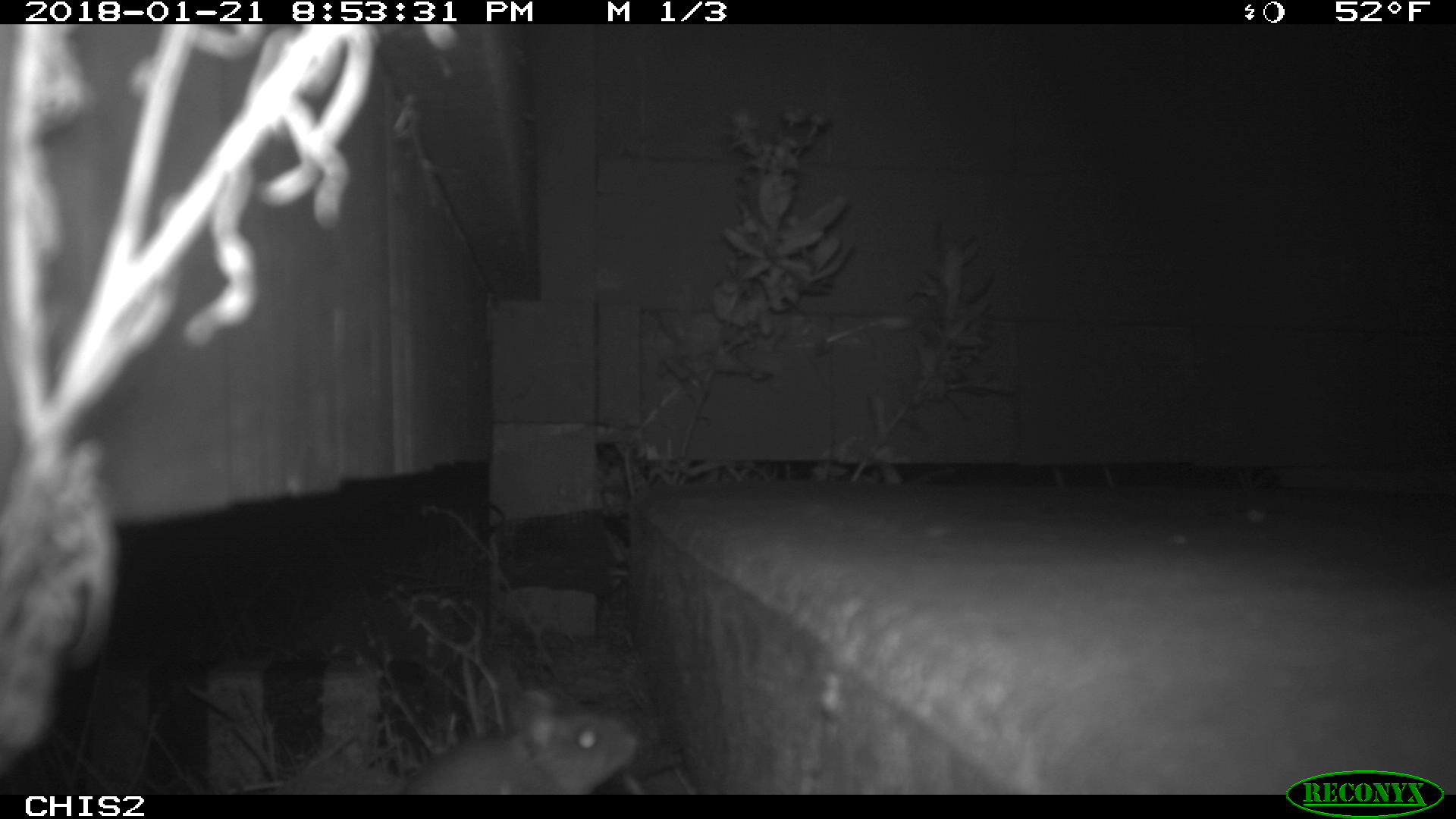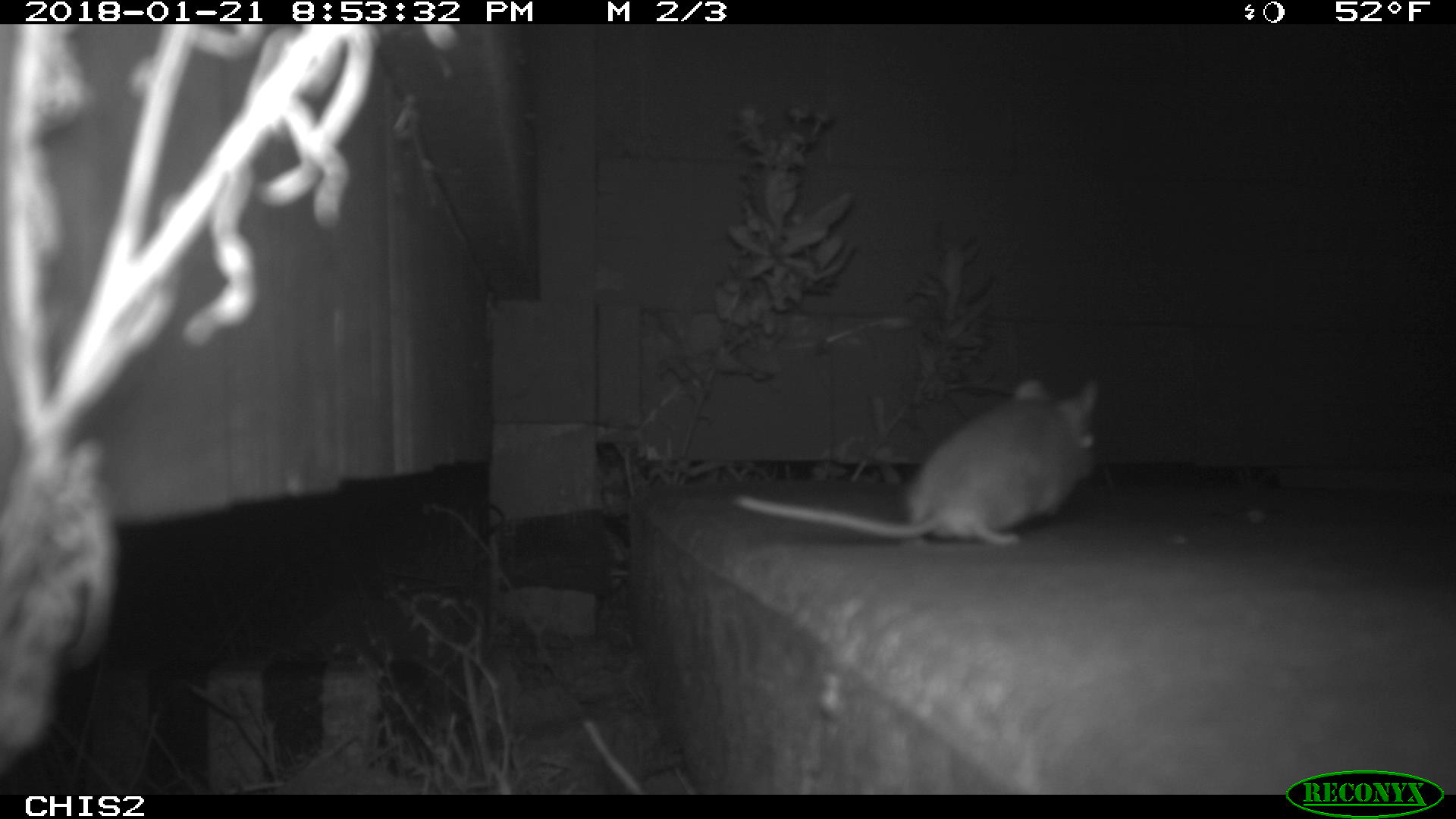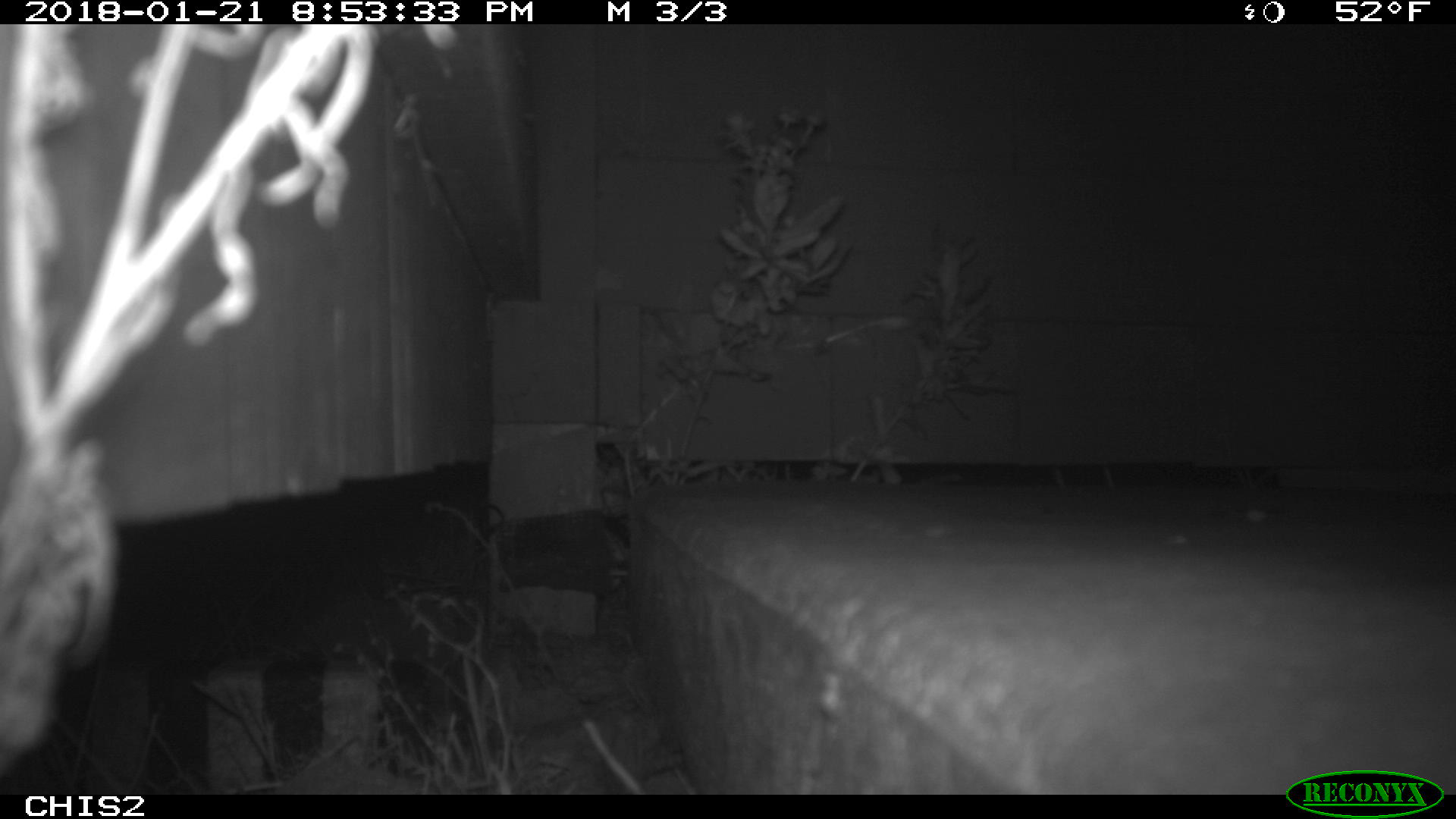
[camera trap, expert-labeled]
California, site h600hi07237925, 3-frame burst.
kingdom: Animalia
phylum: Chordata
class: Mammalia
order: Rodentia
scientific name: Rodentia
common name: rodent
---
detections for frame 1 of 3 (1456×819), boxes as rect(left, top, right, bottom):
rodent: rect(401, 692, 637, 794)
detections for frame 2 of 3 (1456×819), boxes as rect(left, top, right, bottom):
rodent: rect(730, 376, 1100, 544)